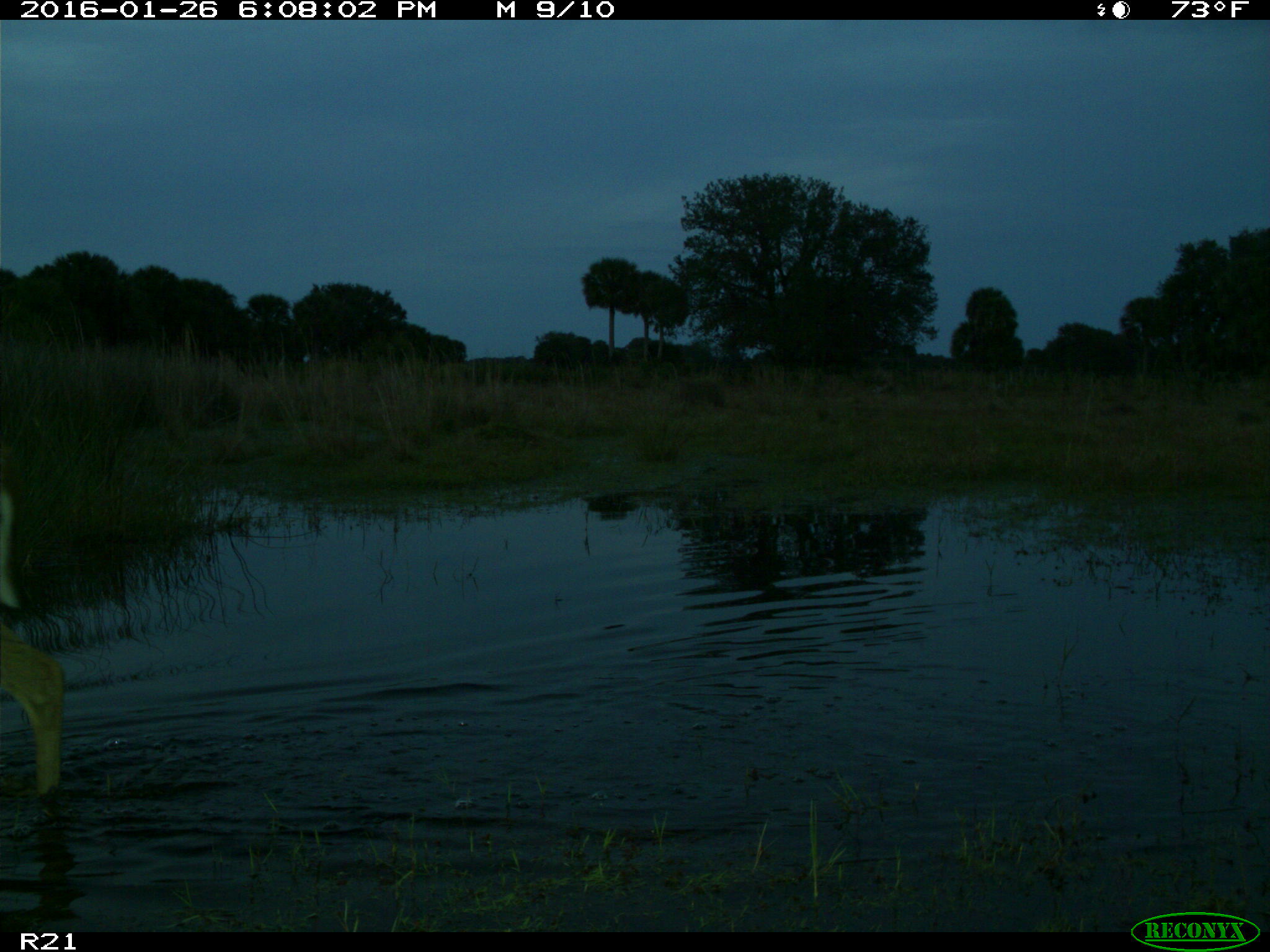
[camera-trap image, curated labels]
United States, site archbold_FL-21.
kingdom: Animalia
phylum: Chordata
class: Mammalia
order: Artiodactyla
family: Cervidae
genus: Odocoileus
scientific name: Odocoileus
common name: deer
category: unidentified deer